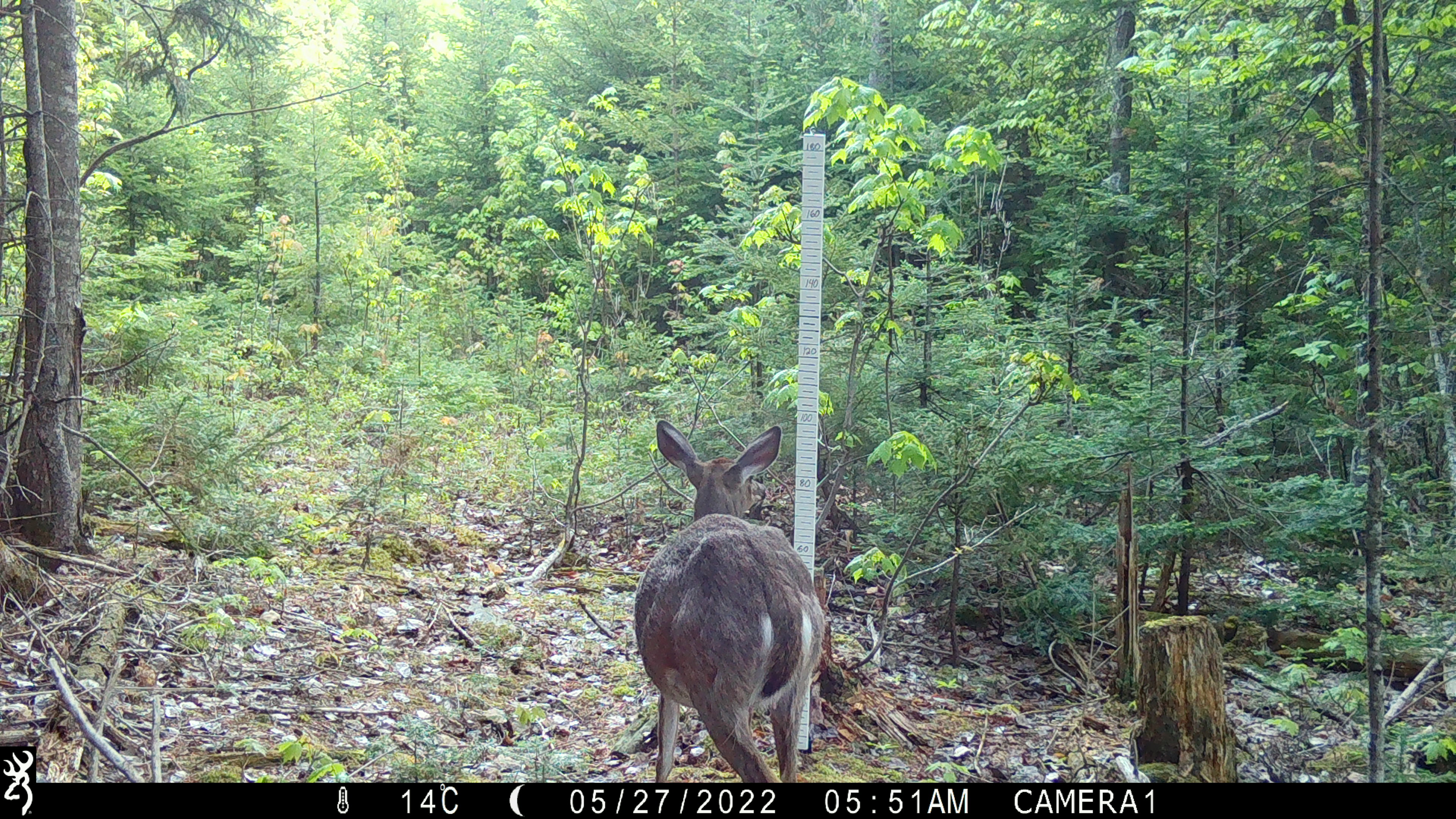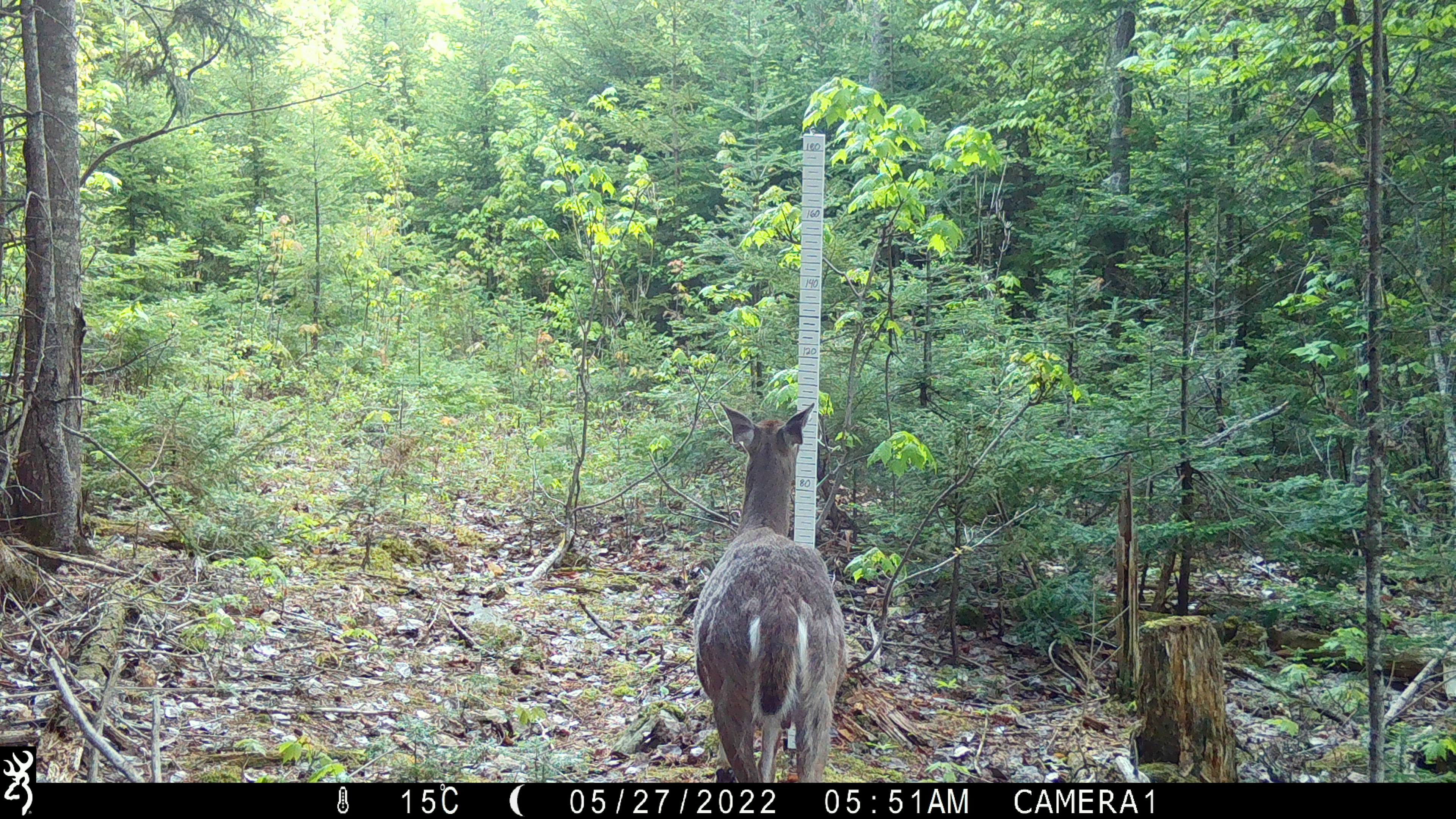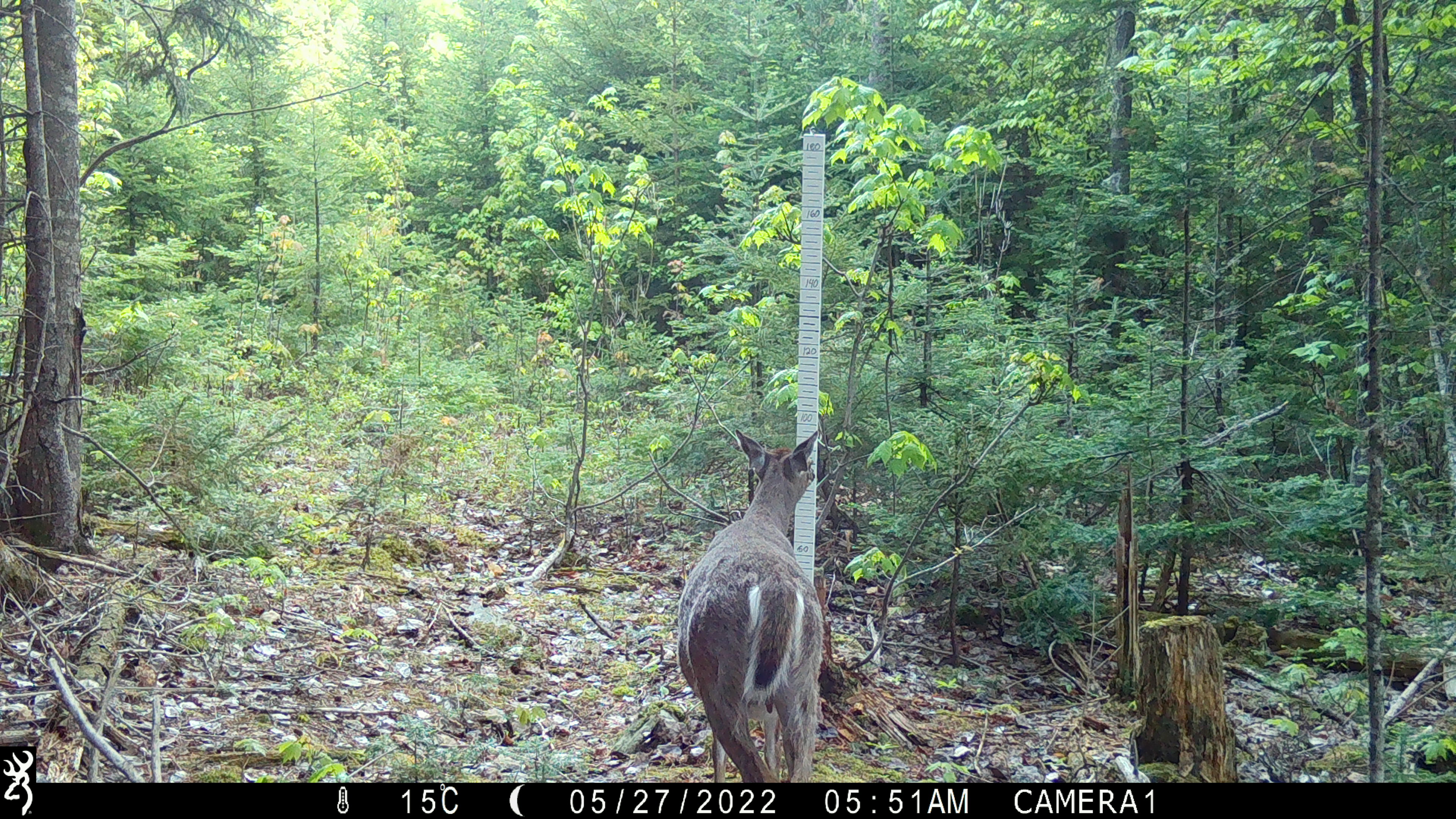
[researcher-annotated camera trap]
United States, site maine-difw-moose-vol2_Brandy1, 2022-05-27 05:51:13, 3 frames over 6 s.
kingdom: Animalia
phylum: Chordata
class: Mammalia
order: Artiodactyla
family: Cervidae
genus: Odocoileus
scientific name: Odocoileus virginianus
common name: white-tailed deer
White-tailed deer (Odocoileus virginianus).